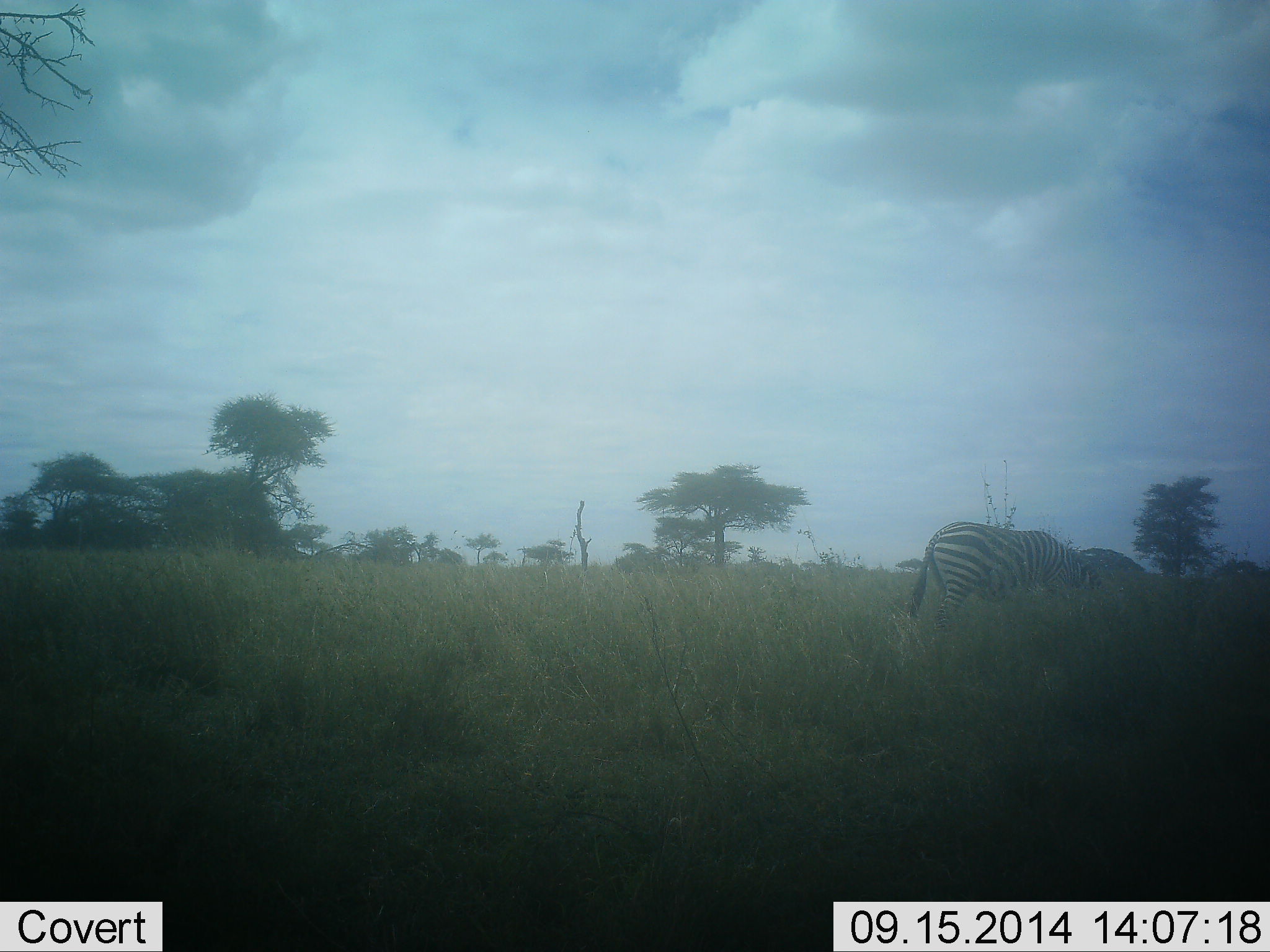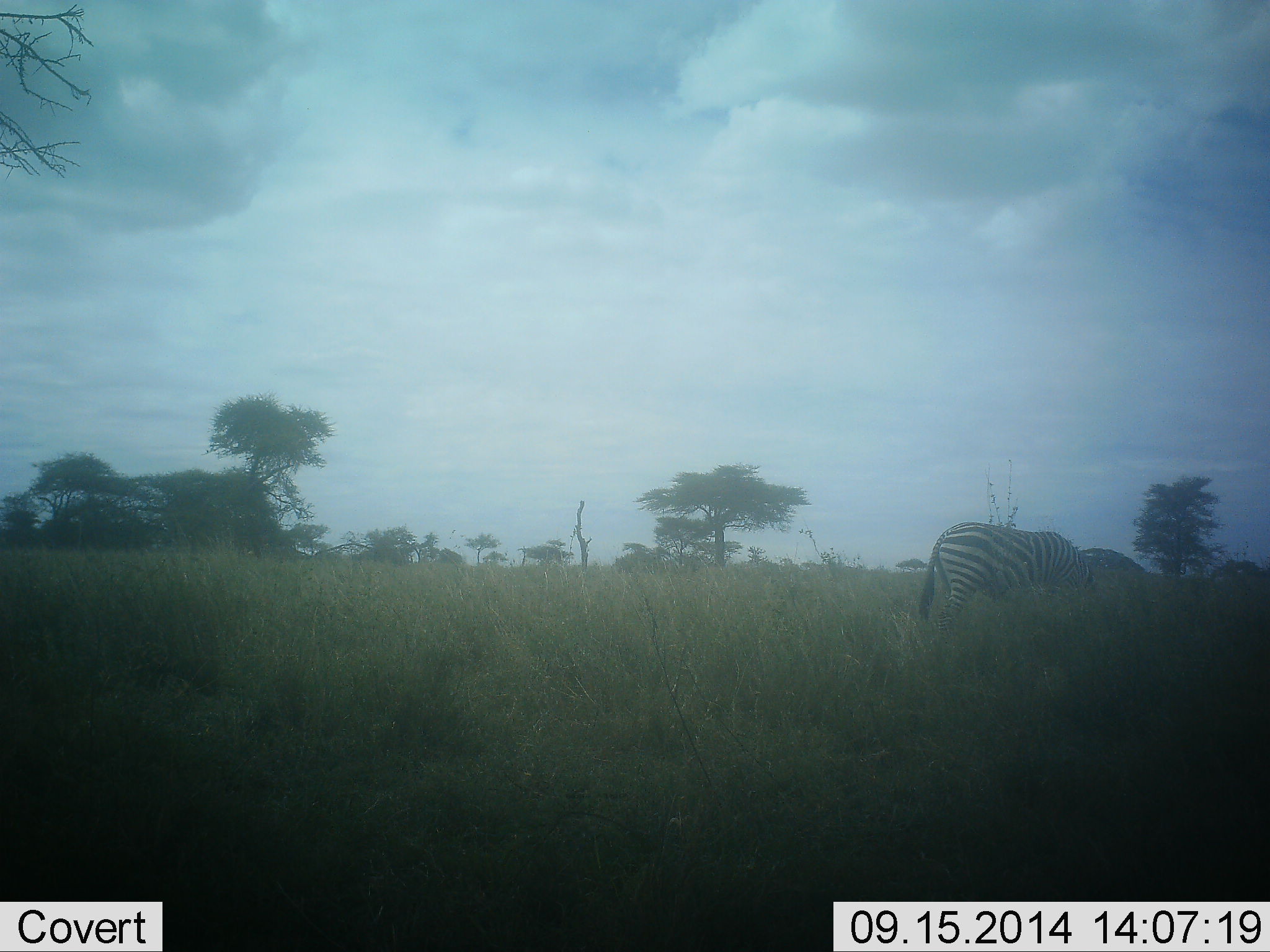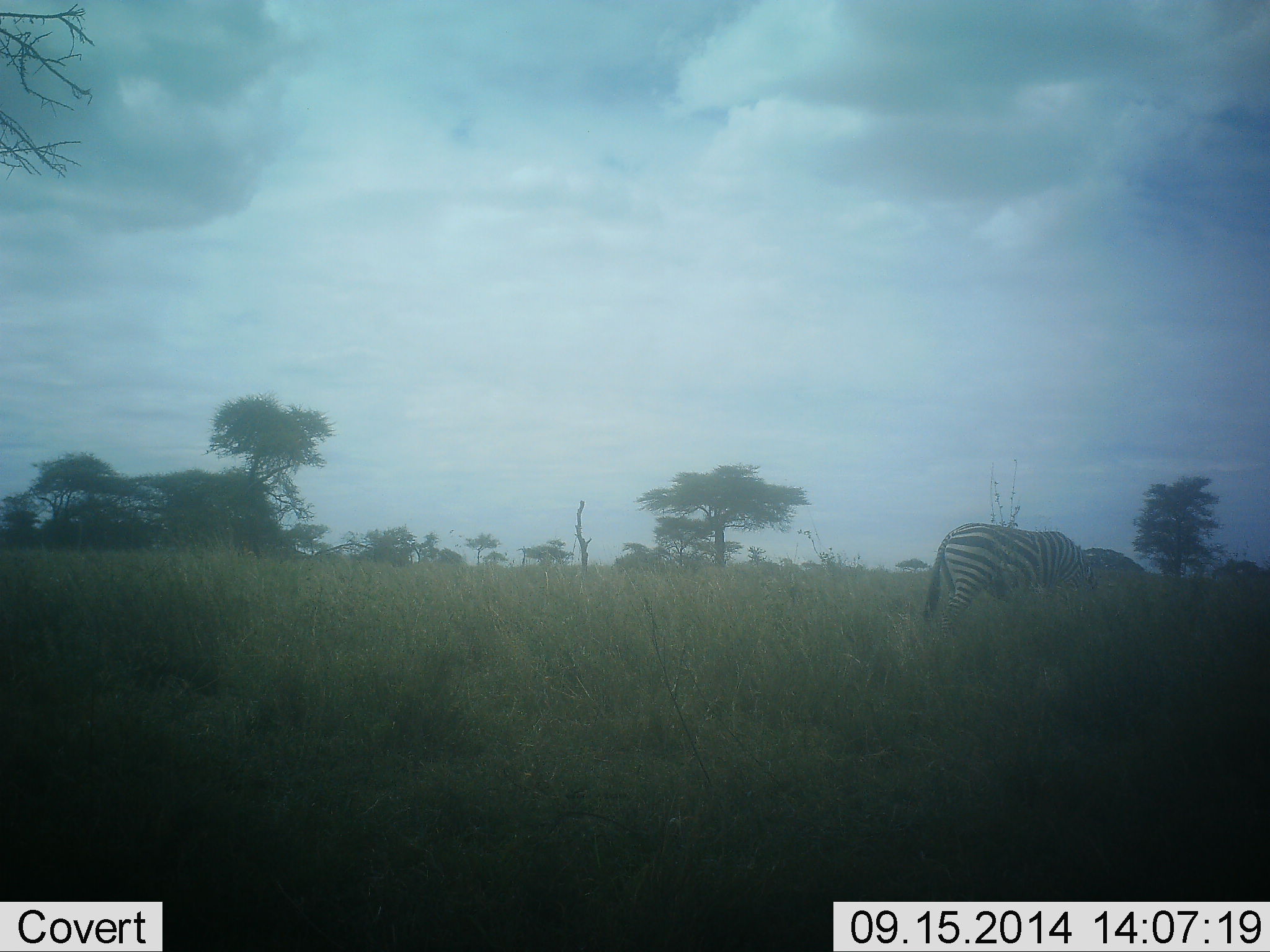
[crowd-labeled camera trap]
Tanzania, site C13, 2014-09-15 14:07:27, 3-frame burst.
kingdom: Animalia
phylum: Chordata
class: Mammalia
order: Perissodactyla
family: Equidae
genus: Equus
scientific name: Equus quagga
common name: plains zebra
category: zebra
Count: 1.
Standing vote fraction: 50%.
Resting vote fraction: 0%.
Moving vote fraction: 0%.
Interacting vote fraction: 0%.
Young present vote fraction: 0%.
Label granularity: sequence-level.